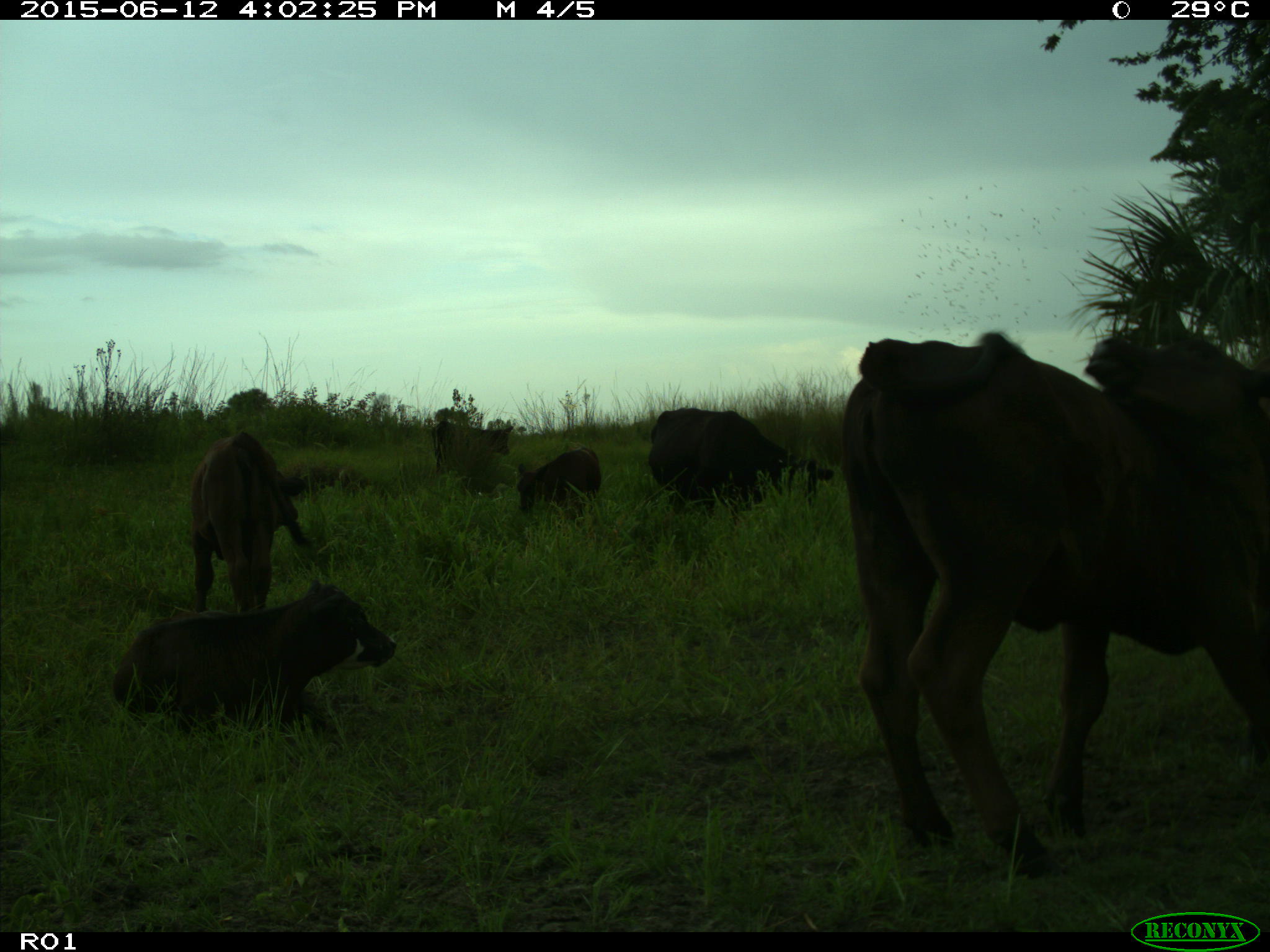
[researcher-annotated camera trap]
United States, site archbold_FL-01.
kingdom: Animalia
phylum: Chordata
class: Mammalia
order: Artiodactyla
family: Bovidae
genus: Bos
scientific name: Bos taurus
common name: domestic cow